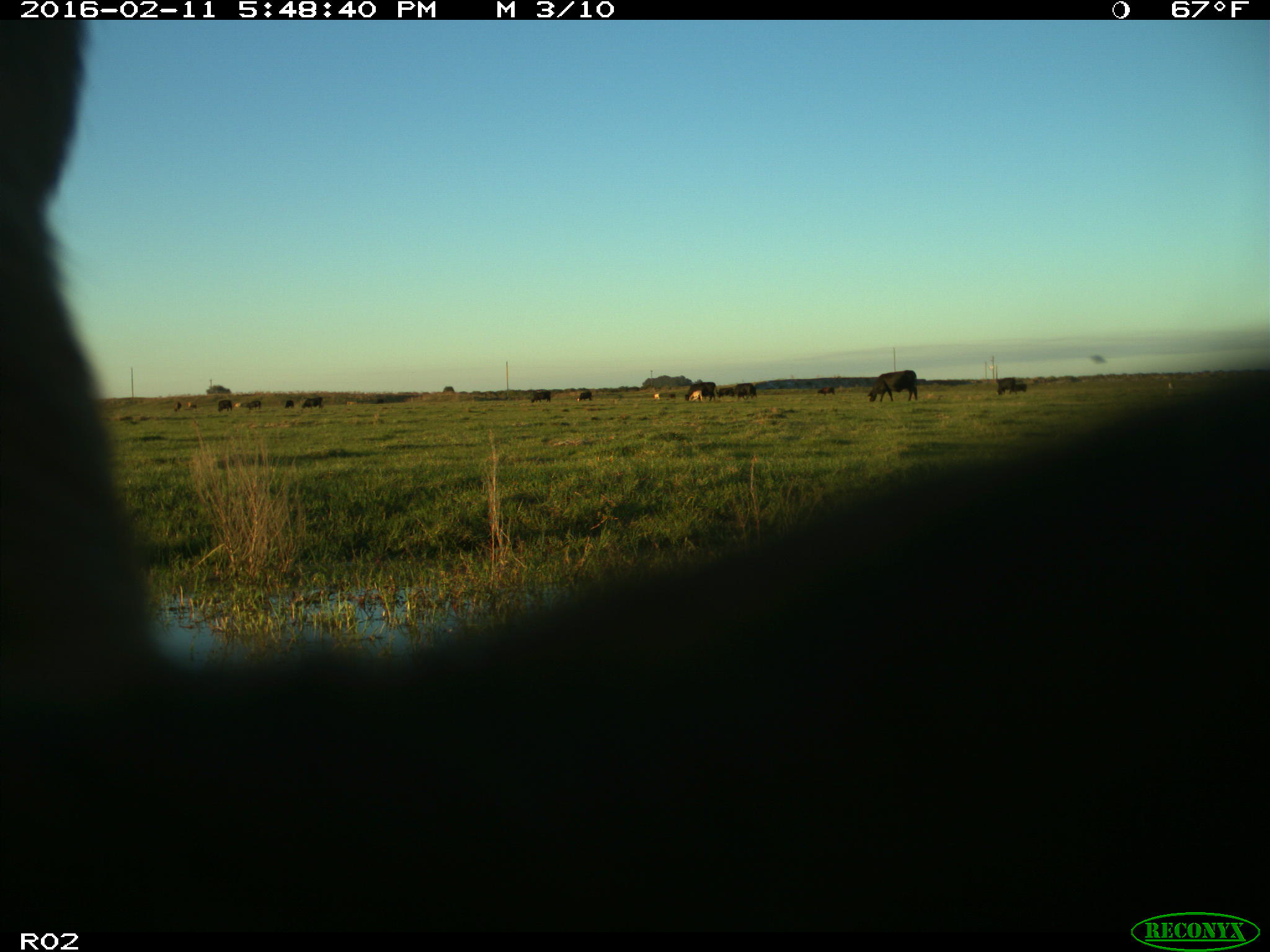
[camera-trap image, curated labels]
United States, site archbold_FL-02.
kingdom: Animalia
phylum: Chordata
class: Mammalia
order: Artiodactyla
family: Bovidae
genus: Bos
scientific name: Bos taurus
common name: domestic cow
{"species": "Bos taurus (domestic cow)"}